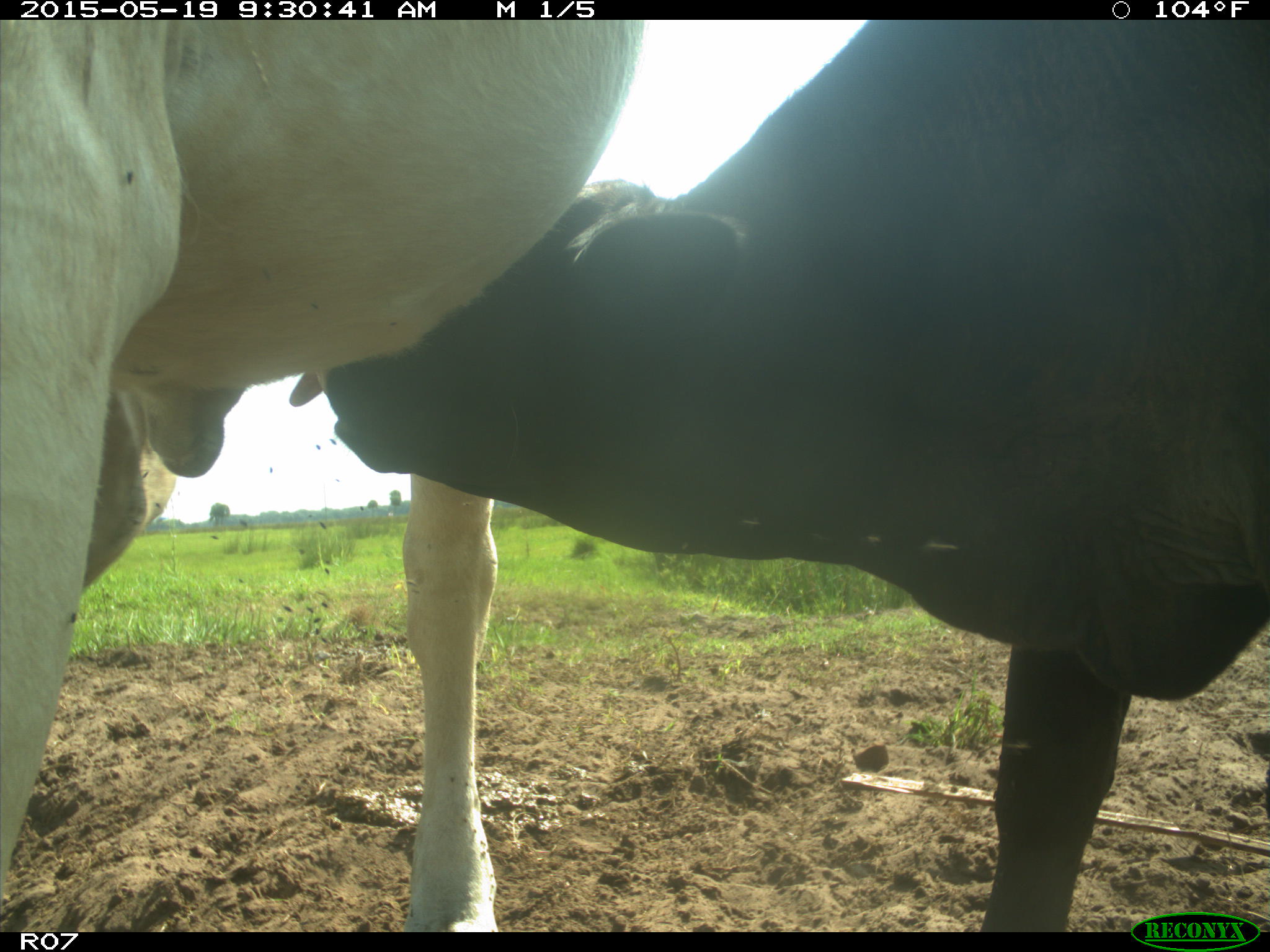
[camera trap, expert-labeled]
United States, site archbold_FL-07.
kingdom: Animalia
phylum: Chordata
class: Mammalia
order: Artiodactyla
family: Bovidae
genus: Bos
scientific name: Bos taurus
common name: domestic cow